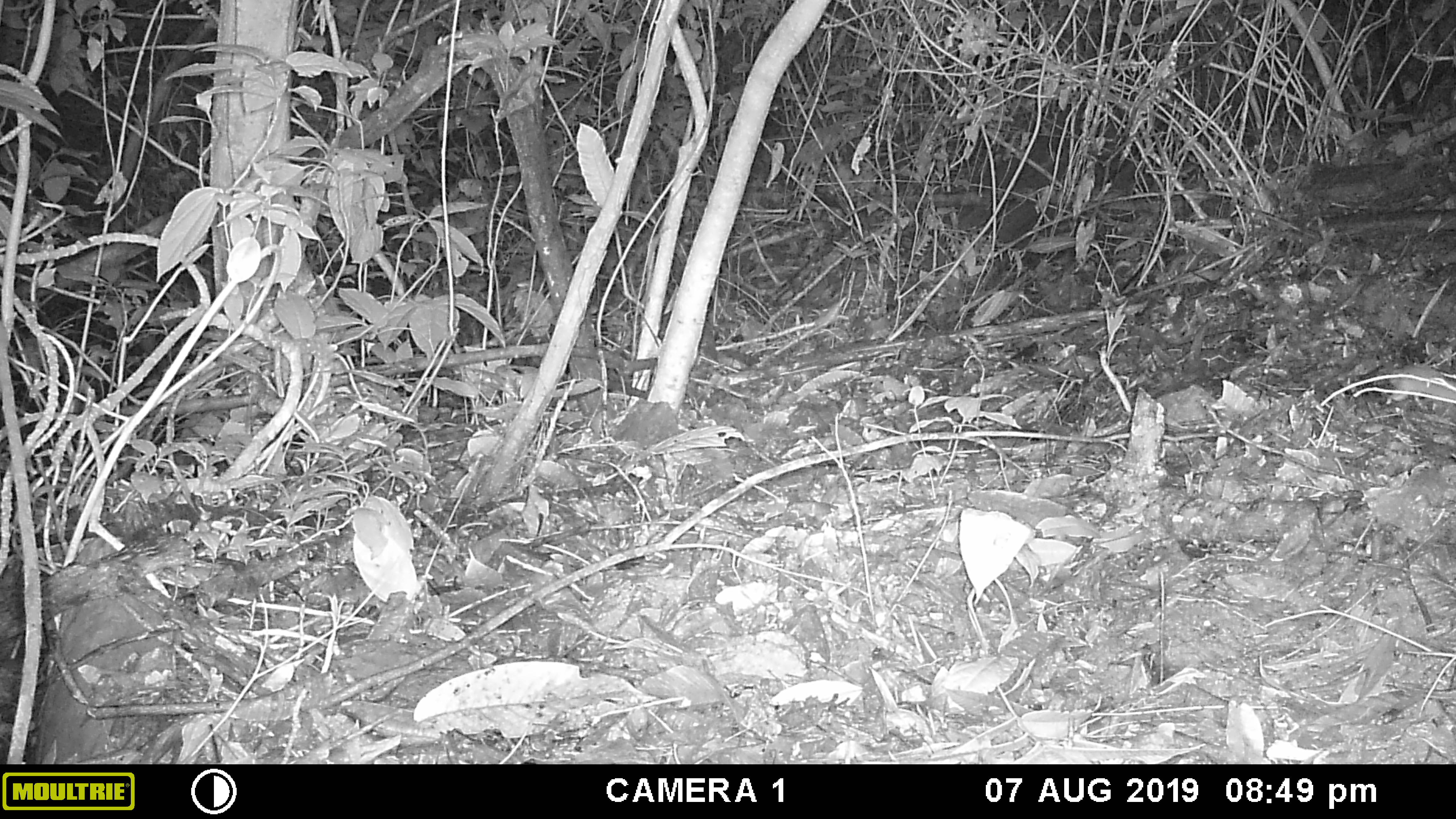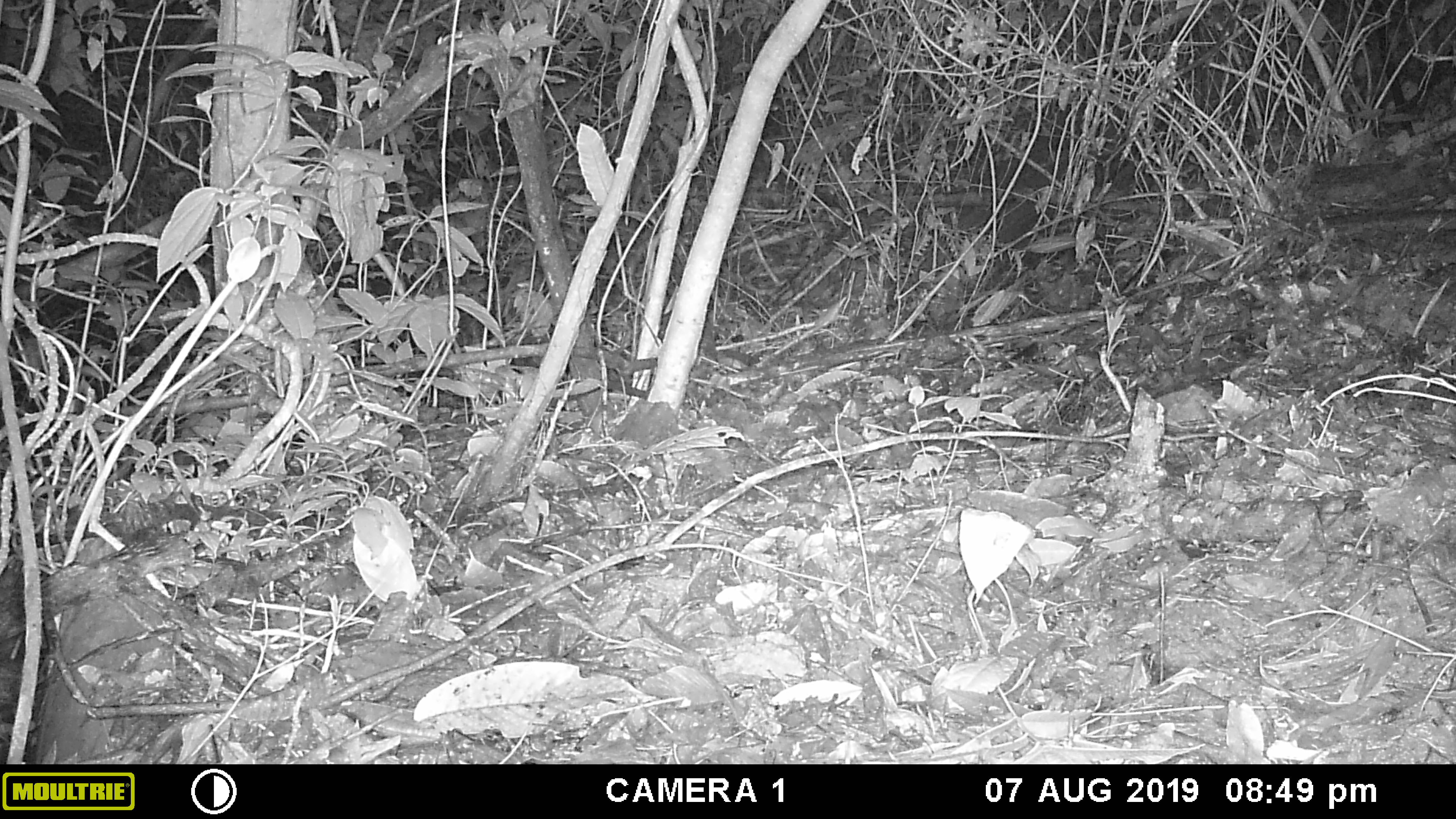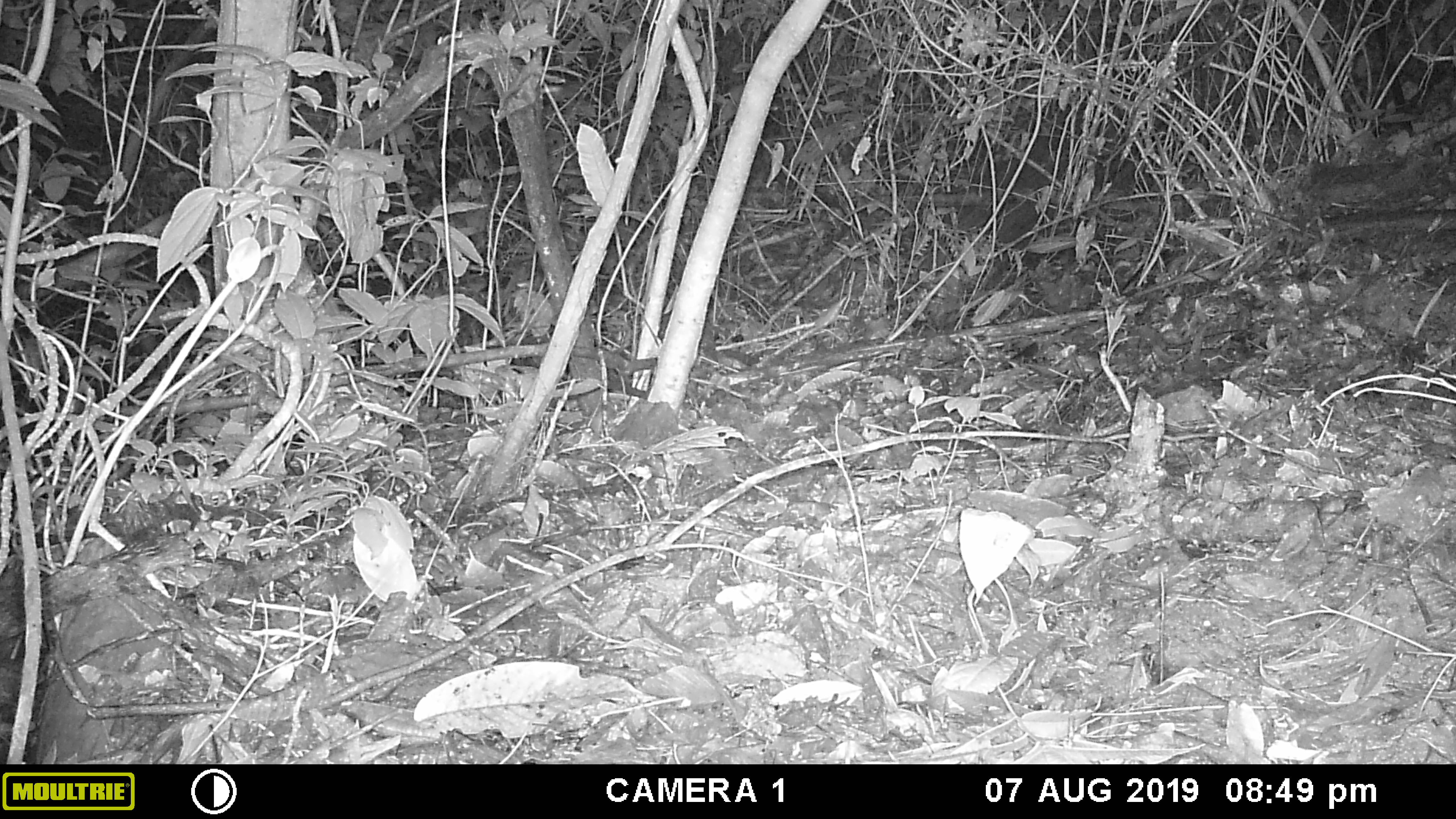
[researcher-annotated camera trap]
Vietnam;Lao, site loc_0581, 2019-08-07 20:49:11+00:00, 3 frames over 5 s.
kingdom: Animalia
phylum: Chordata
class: Mammalia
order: Rodentia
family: Muridae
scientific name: Muridae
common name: old-world mice and rats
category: unidentified murid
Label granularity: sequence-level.